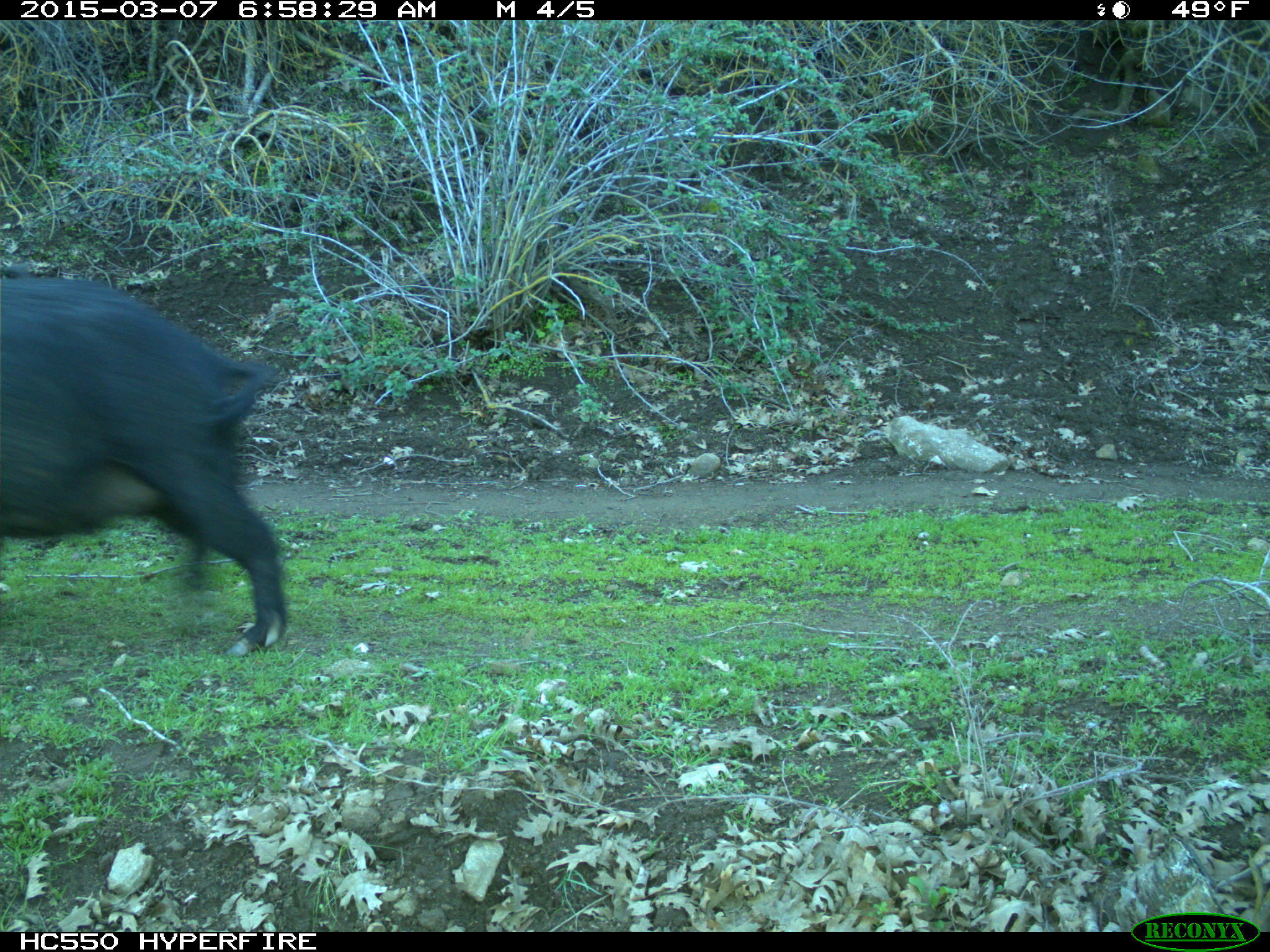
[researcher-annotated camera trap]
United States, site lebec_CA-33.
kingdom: Animalia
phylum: Chordata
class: Mammalia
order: Artiodactyla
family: Suidae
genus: Sus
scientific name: Sus scrofa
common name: wild boar